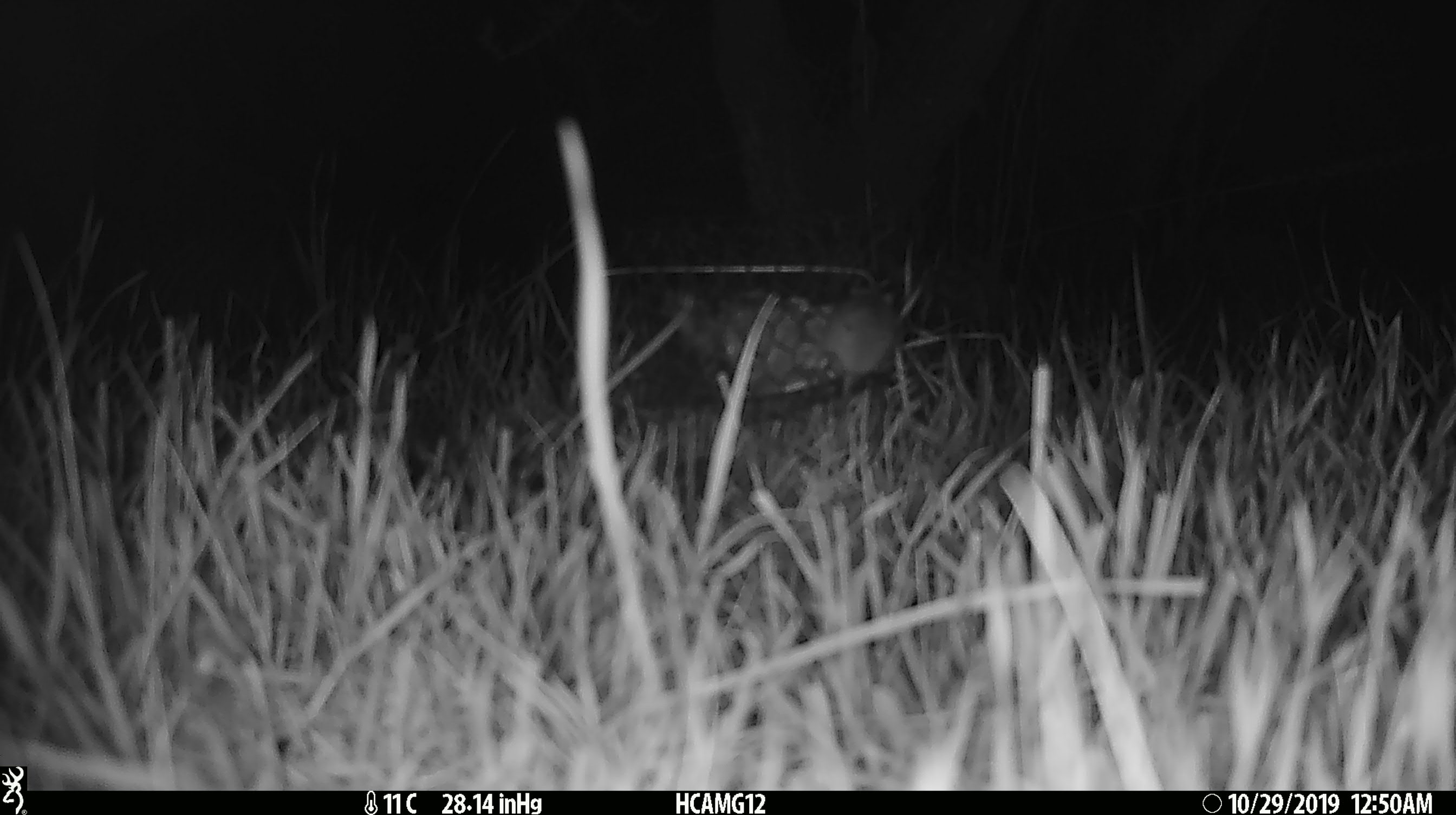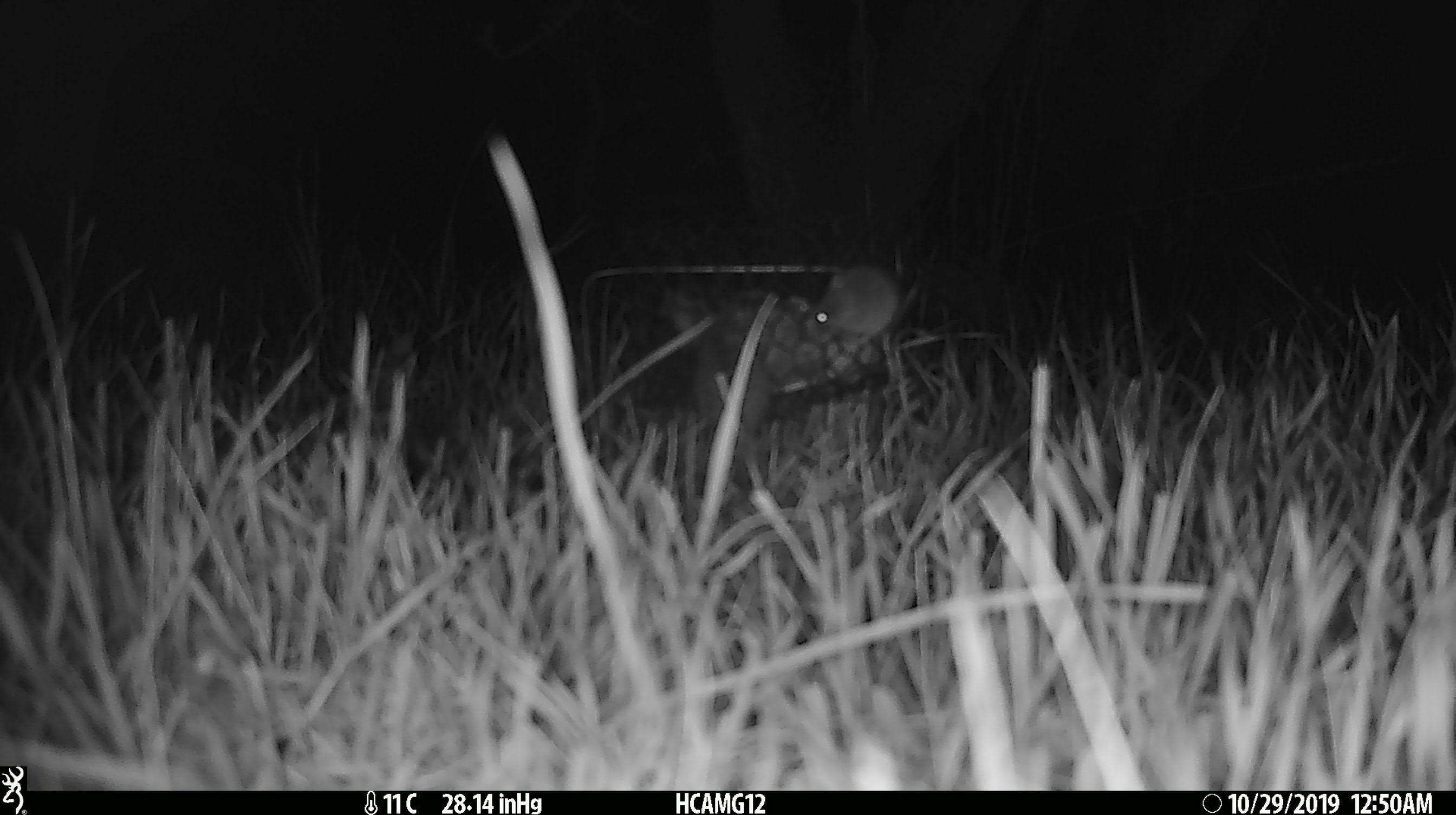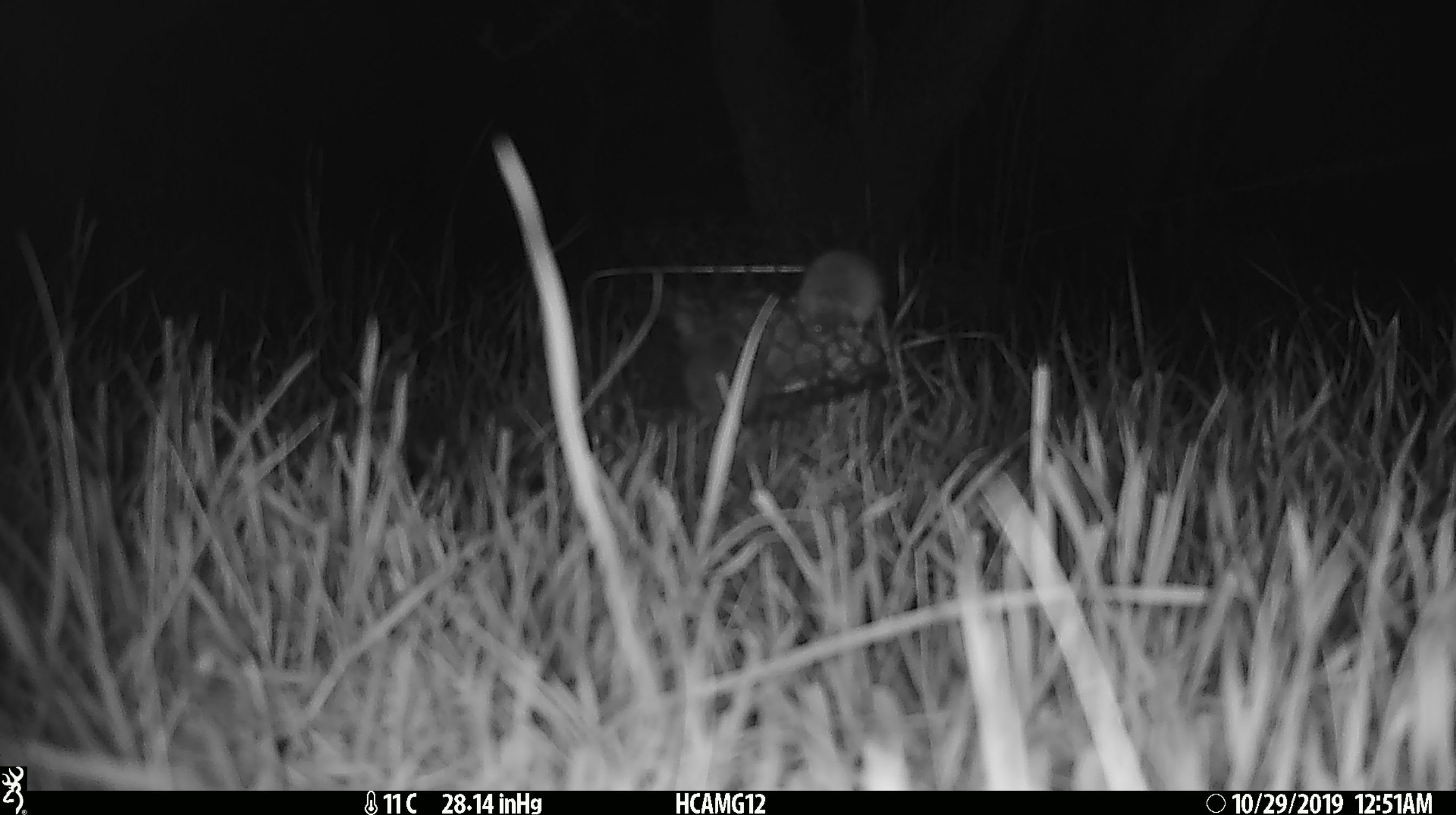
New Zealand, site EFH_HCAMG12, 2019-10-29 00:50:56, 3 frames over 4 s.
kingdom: Animalia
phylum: Chordata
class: Mammalia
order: Rodentia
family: Muridae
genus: Mus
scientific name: Mus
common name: mouse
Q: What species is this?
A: Mouse (Mus).